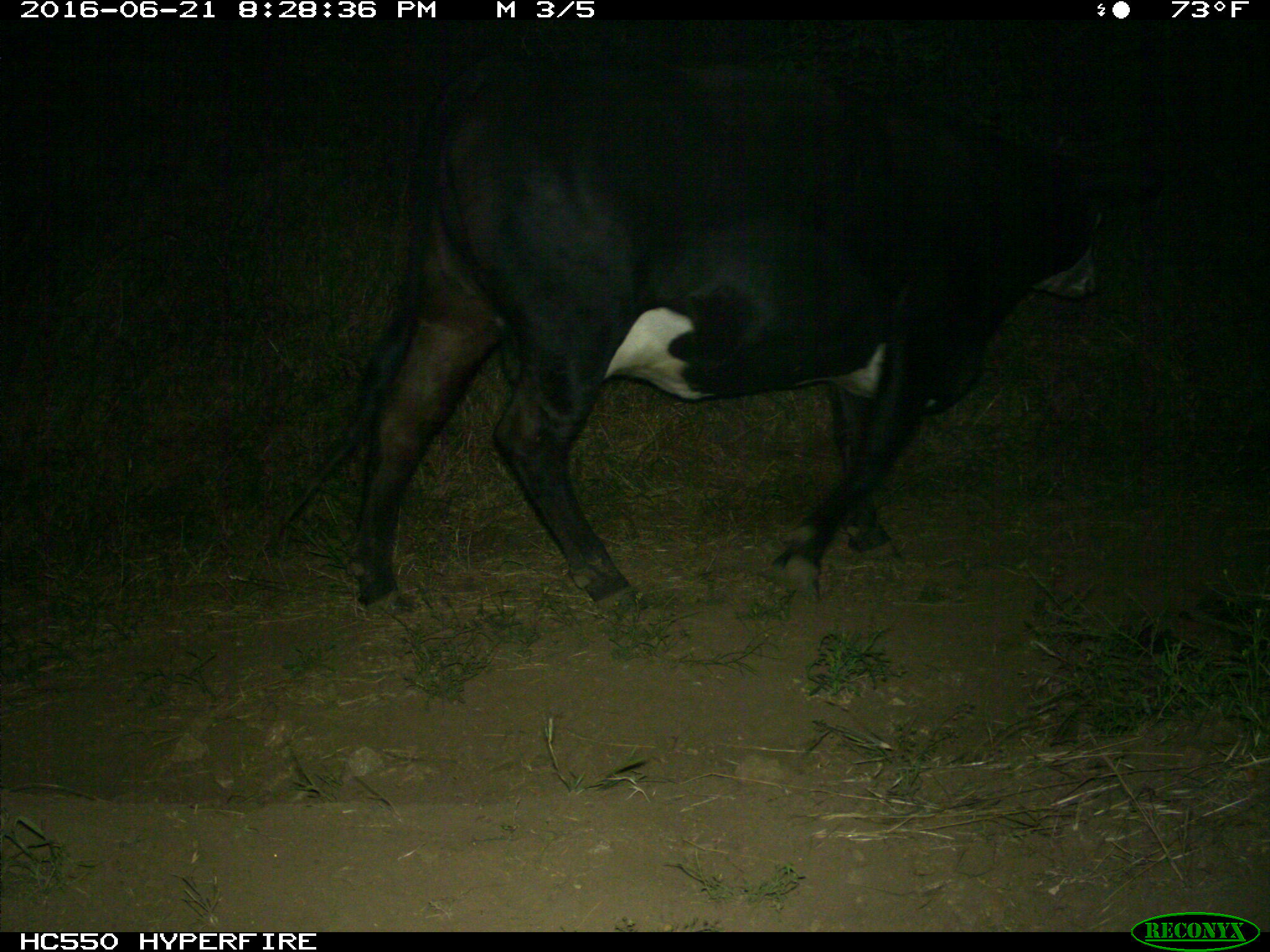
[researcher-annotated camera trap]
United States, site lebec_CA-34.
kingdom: Animalia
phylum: Chordata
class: Mammalia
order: Artiodactyla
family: Bovidae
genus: Bos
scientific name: Bos taurus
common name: domestic cow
Bos taurus (domestic cow).